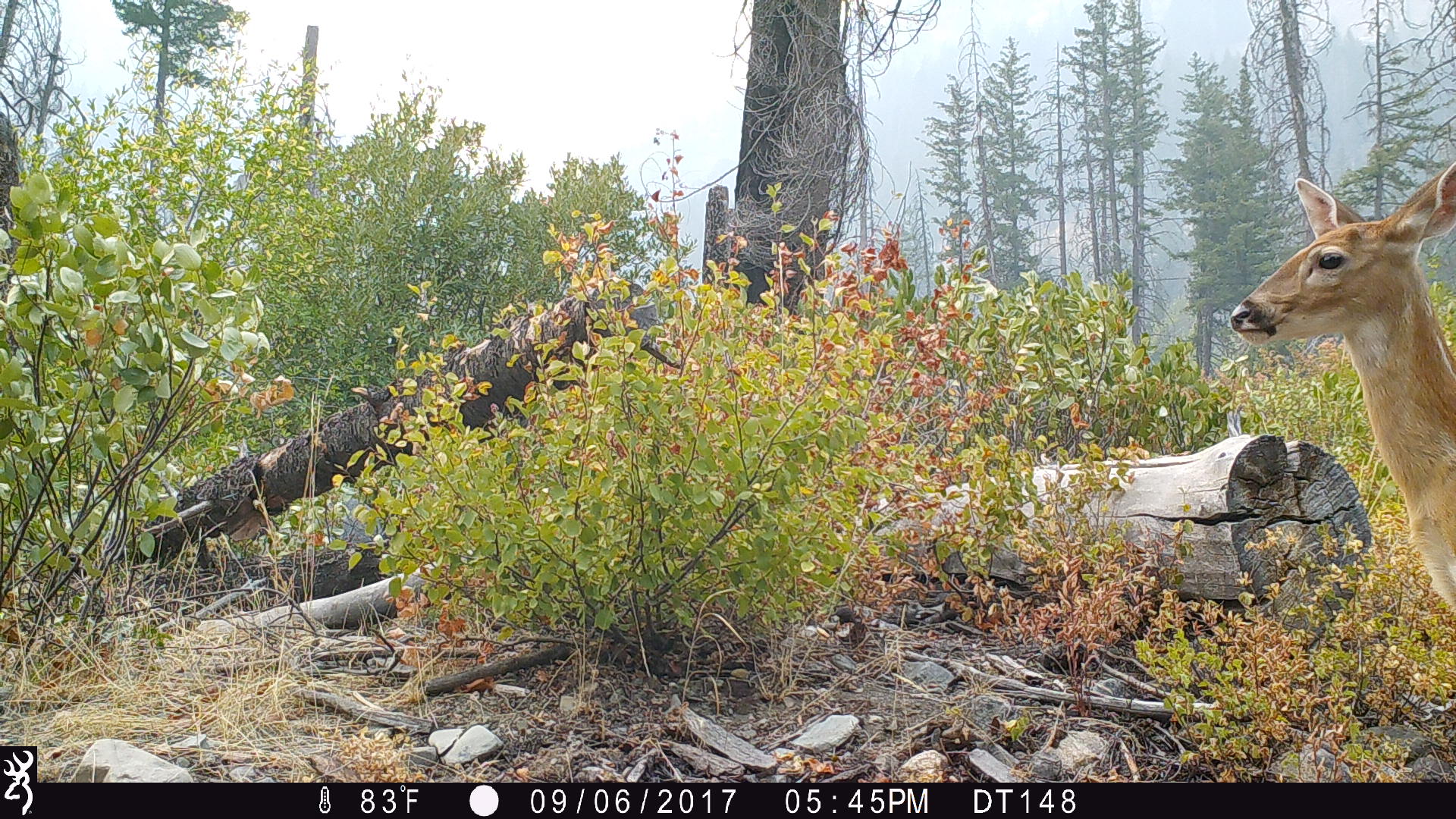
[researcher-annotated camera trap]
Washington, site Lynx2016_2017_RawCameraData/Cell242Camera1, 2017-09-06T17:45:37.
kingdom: Animalia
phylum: Chordata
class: Mammalia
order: Artiodactyla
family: Cervidae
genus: Odocoileus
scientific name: Odocoileus virginianus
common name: white-tailed deer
Odocoileus virginianus (white-tailed deer). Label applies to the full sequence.